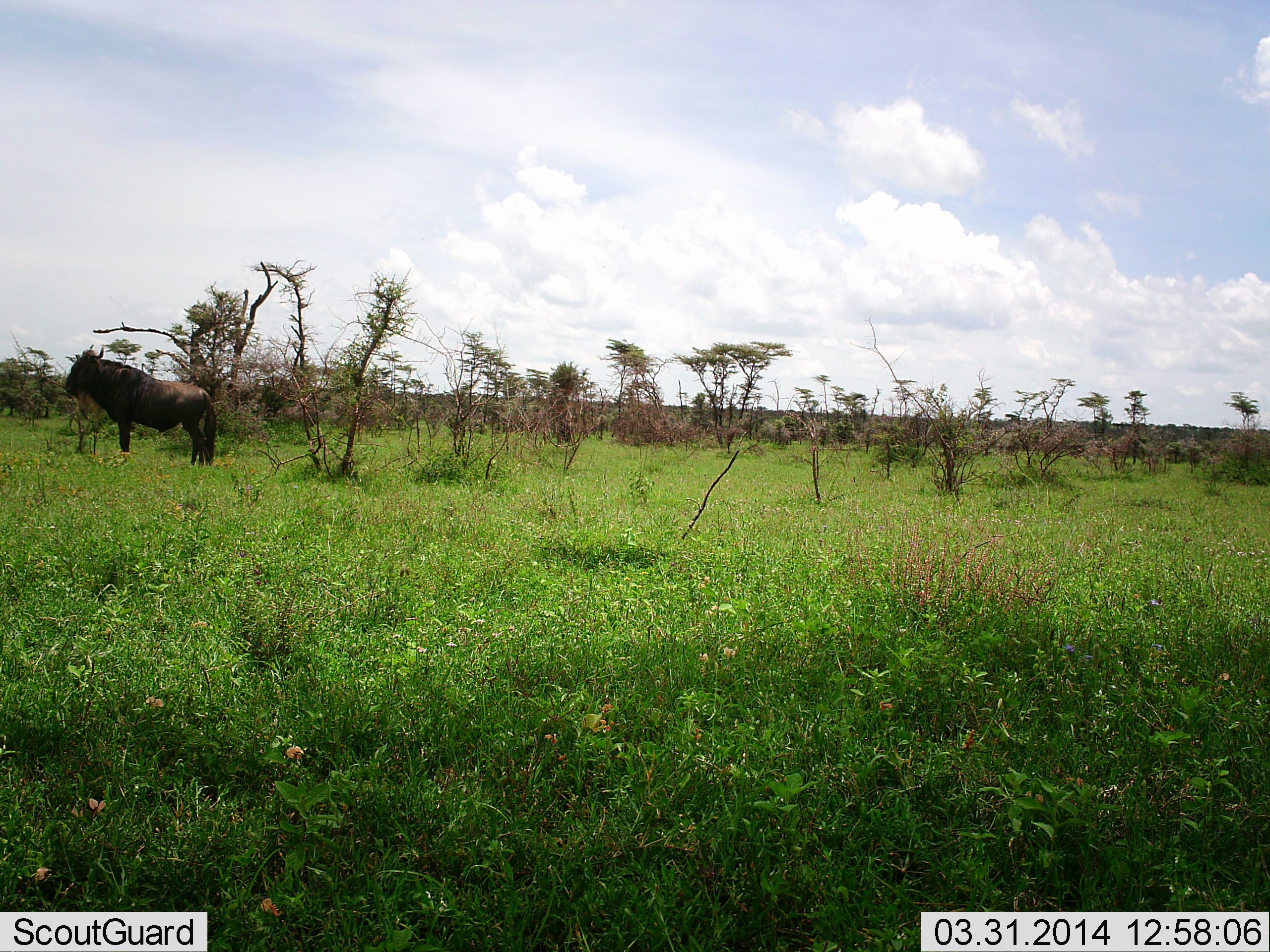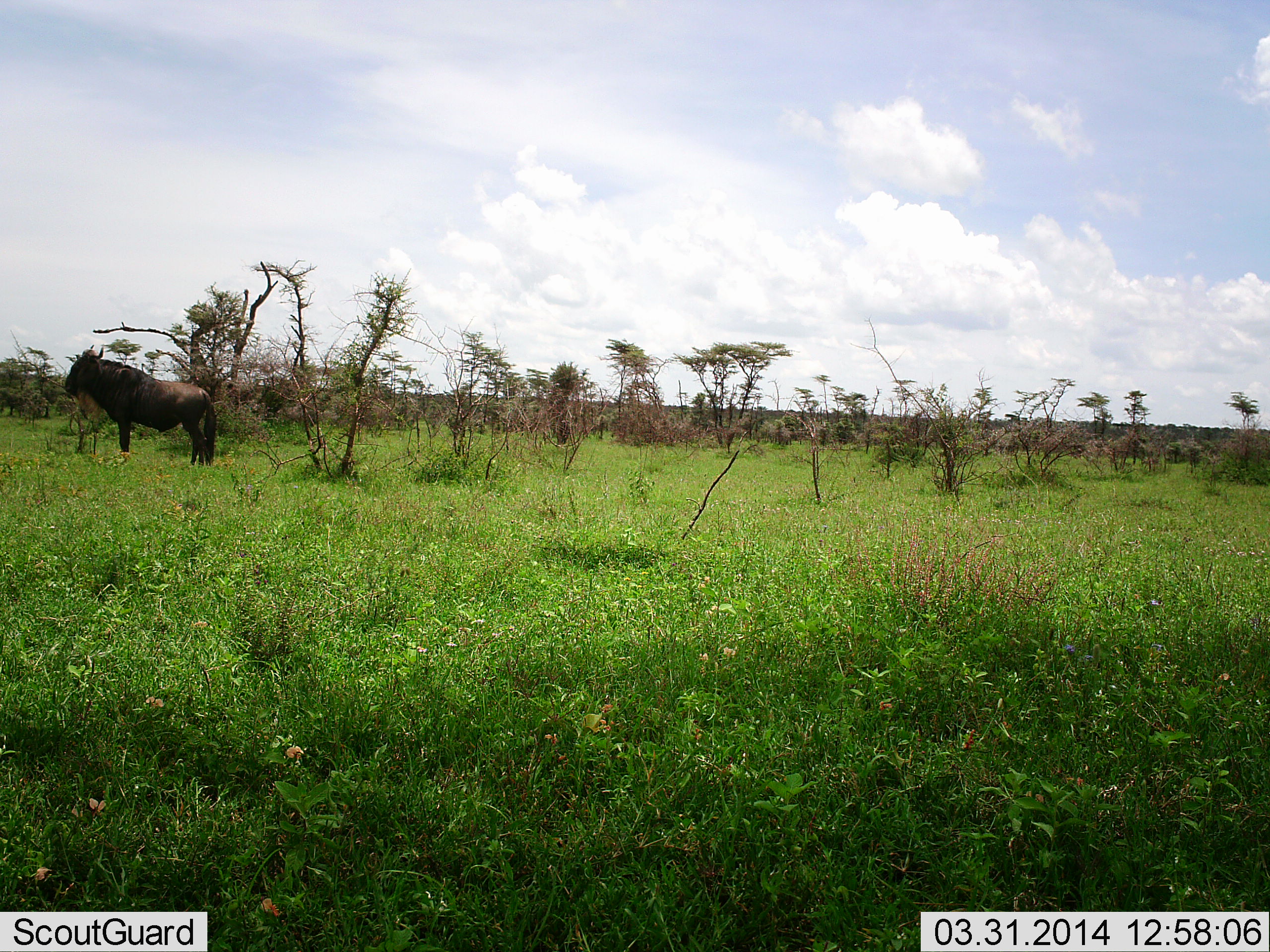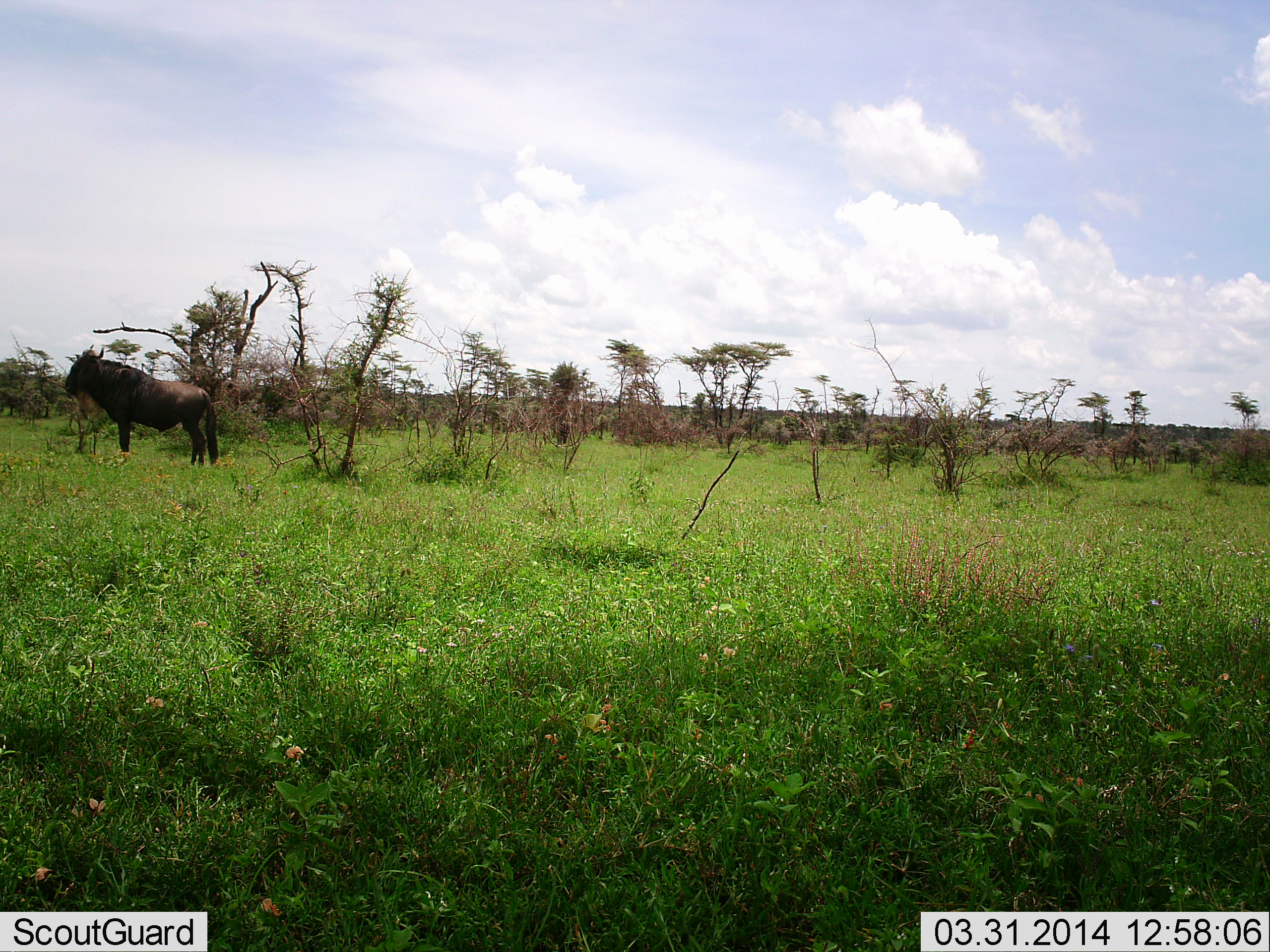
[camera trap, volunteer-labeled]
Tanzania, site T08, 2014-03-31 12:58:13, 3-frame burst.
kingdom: Animalia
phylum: Chordata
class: Mammalia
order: Artiodactyla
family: Bovidae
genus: Connochaetes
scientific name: Connochaetes taurinus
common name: blue wildebeest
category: wildebeest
Wildebeest (blue wildebeest) (Connochaetes taurinus), count 1. Behavior (volunteer vote fractions): standing 100%, resting 10%, moving 0%, interacting 0%. Young present (vote fraction): 0%. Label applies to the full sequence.